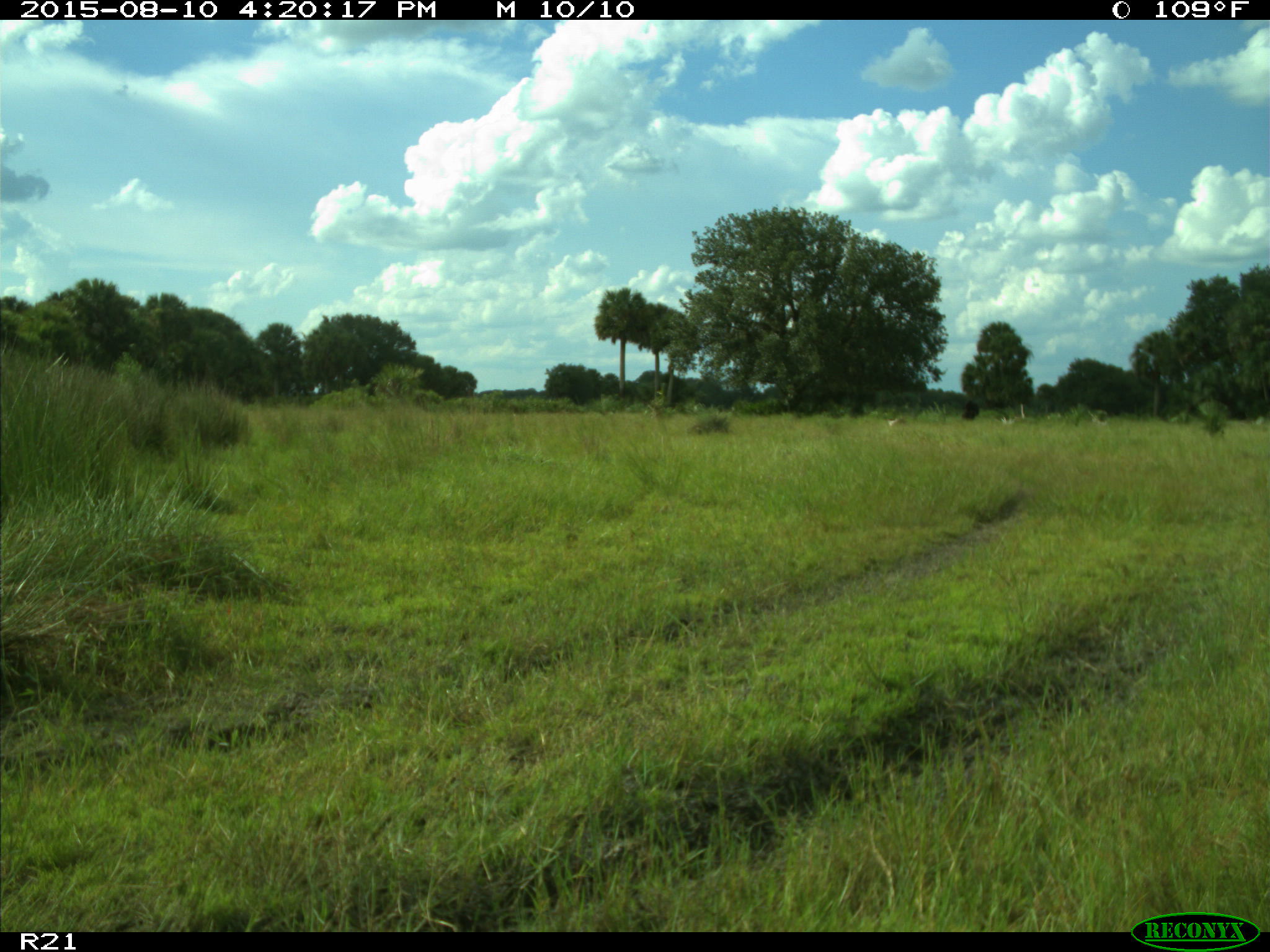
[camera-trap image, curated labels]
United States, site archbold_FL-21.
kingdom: Animalia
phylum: Chordata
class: Mammalia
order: Artiodactyla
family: Bovidae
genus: Bos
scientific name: Bos taurus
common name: domestic cow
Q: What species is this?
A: Bos taurus (domestic cow).